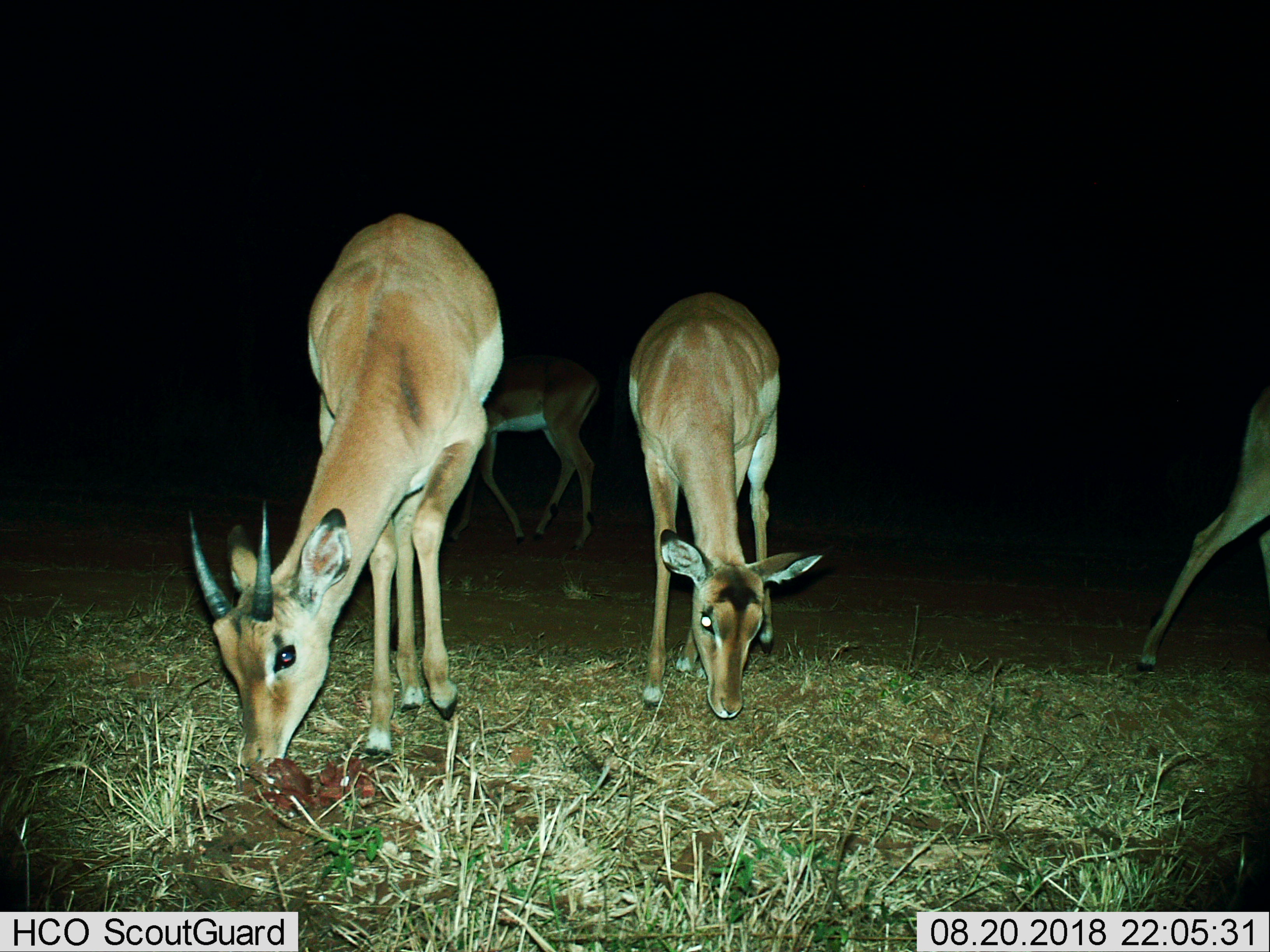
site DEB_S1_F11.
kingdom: Animalia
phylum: Chordata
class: Mammalia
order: Artiodactyla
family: Bovidae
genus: Aepyceros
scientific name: Aepyceros melampus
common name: impala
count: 4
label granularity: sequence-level